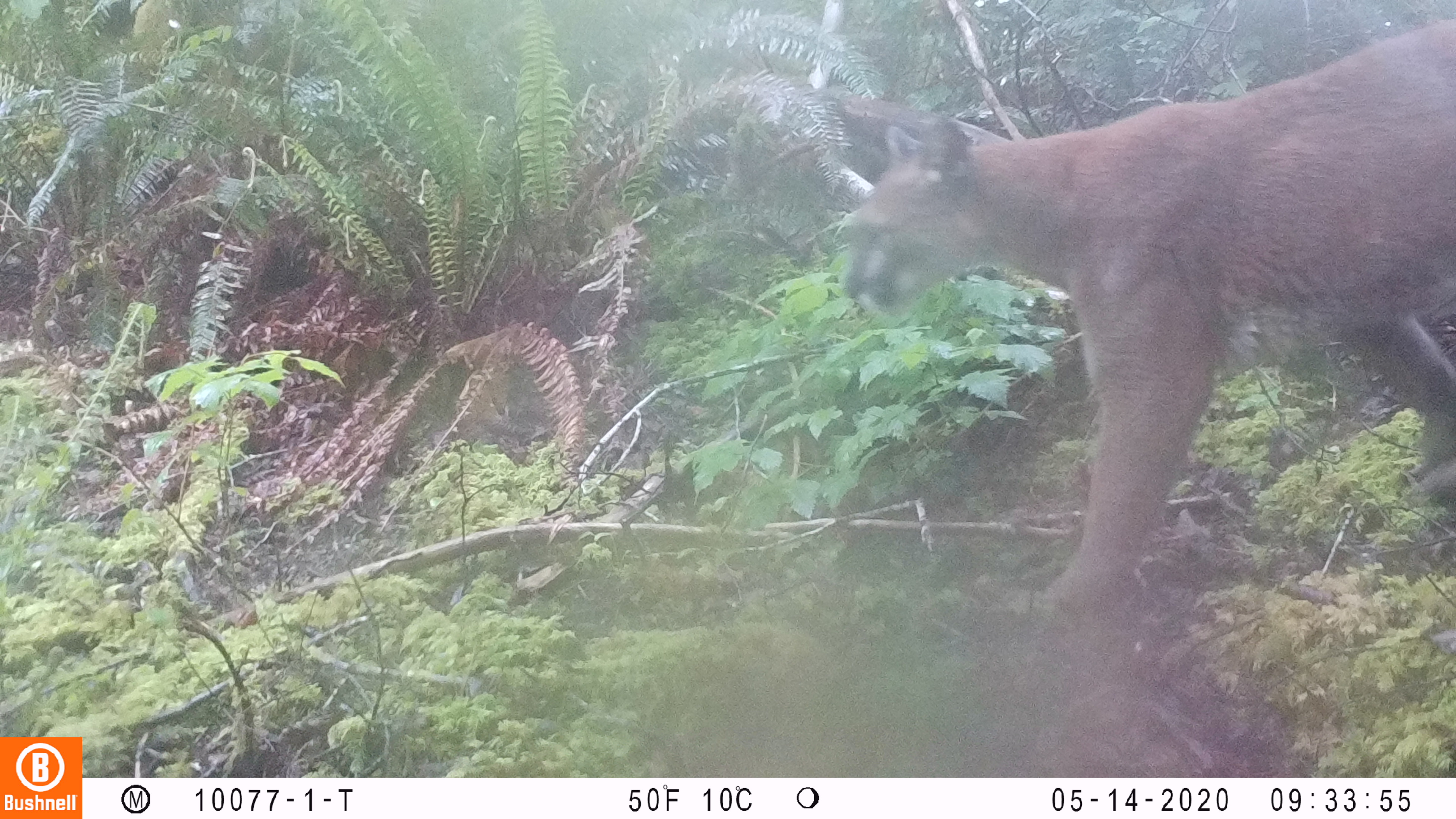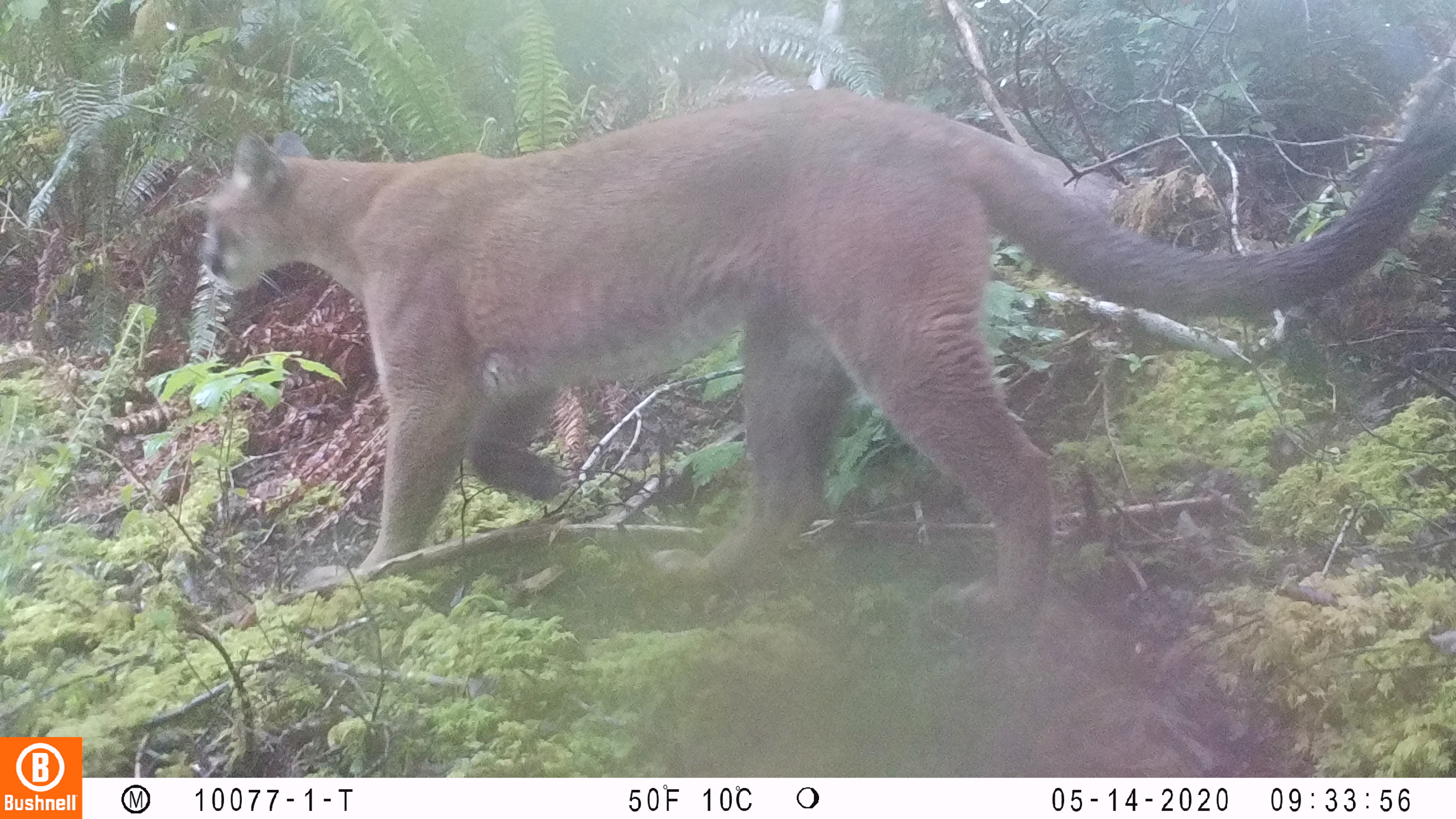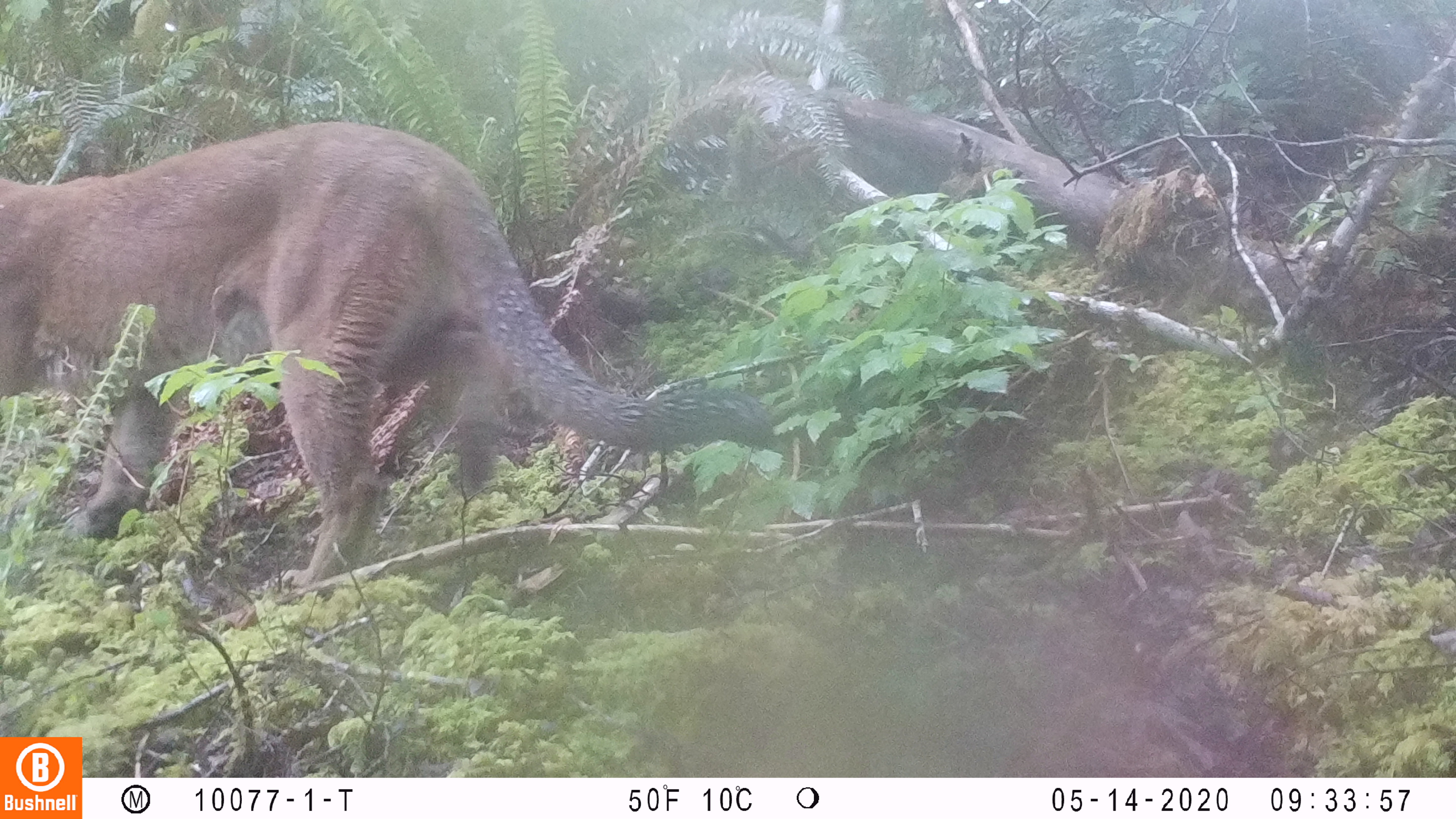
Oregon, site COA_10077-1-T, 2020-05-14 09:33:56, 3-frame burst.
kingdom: Animalia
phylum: Chordata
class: Mammalia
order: Carnivora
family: Felidae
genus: Puma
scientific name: Puma concolor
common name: cougar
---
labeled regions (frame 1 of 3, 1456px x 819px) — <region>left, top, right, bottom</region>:
cougar: <region>838, 18, 1454, 639</region>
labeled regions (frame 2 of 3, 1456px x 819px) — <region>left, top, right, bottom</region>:
cougar: <region>193, 97, 1451, 614</region>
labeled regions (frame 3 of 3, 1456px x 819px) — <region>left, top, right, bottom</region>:
cougar: <region>2, 119, 788, 608</region>